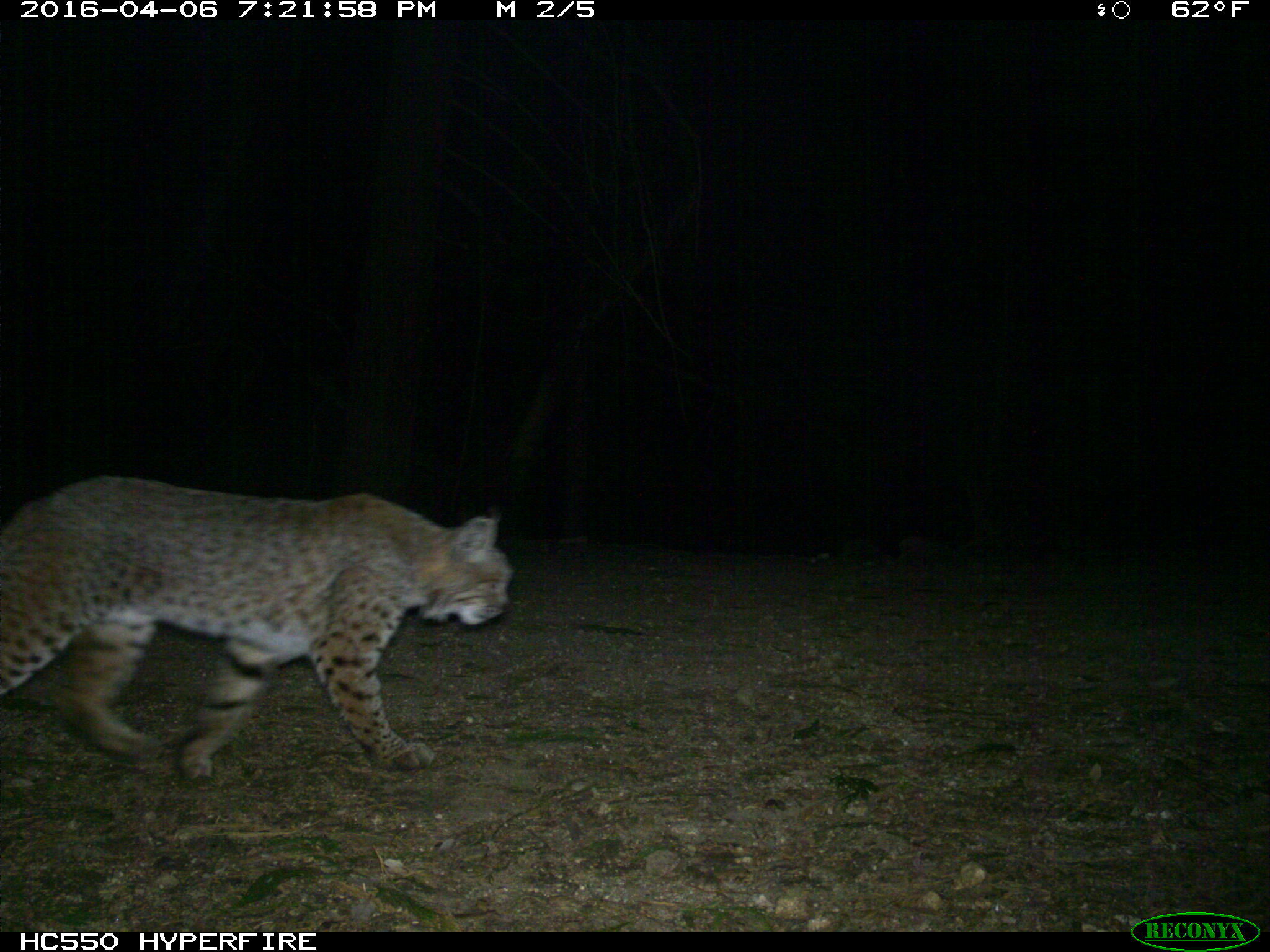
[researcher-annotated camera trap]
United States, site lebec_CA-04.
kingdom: Animalia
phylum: Chordata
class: Mammalia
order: Carnivora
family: Felidae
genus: Lynx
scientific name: Lynx rufus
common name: bobcat